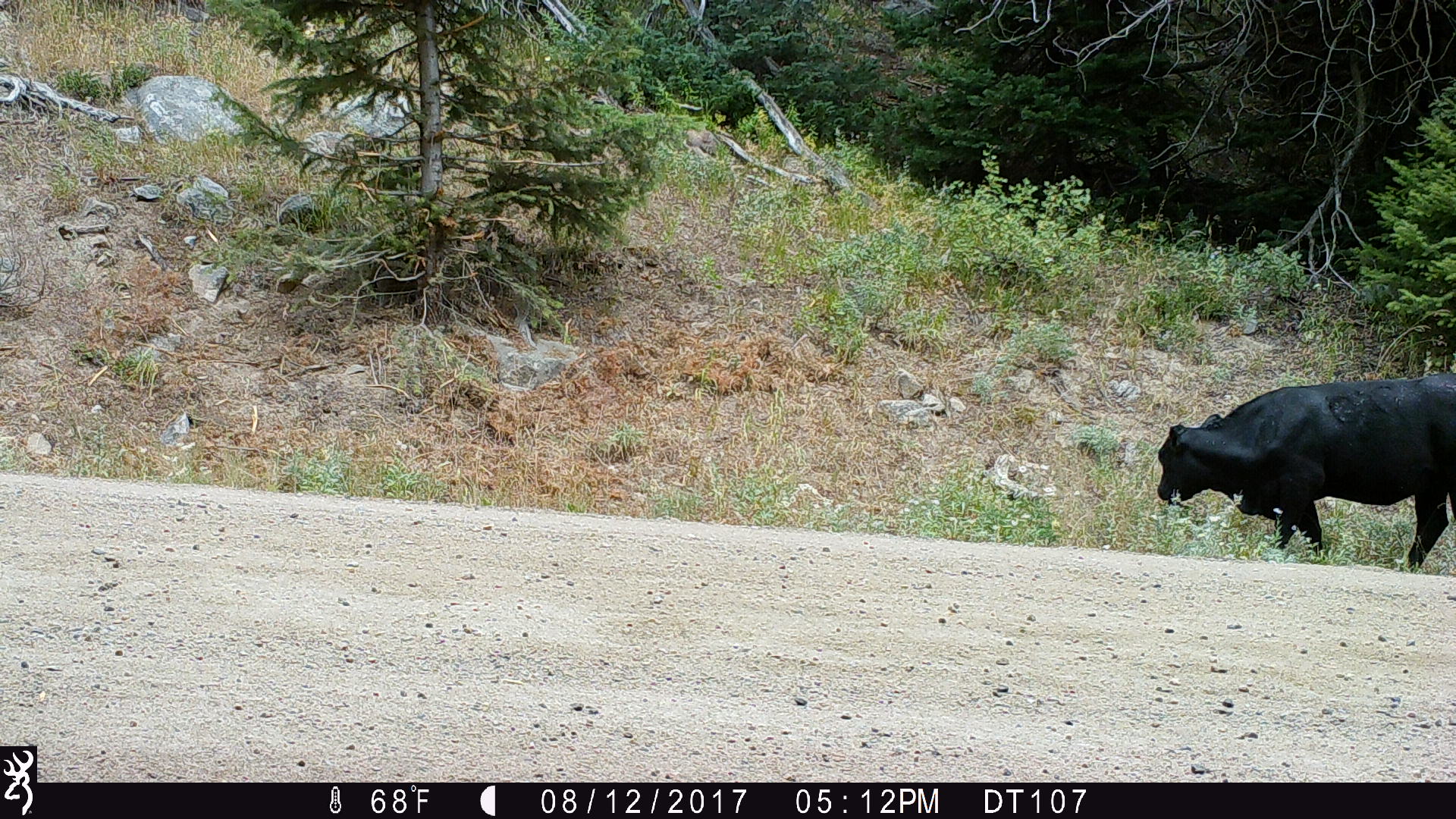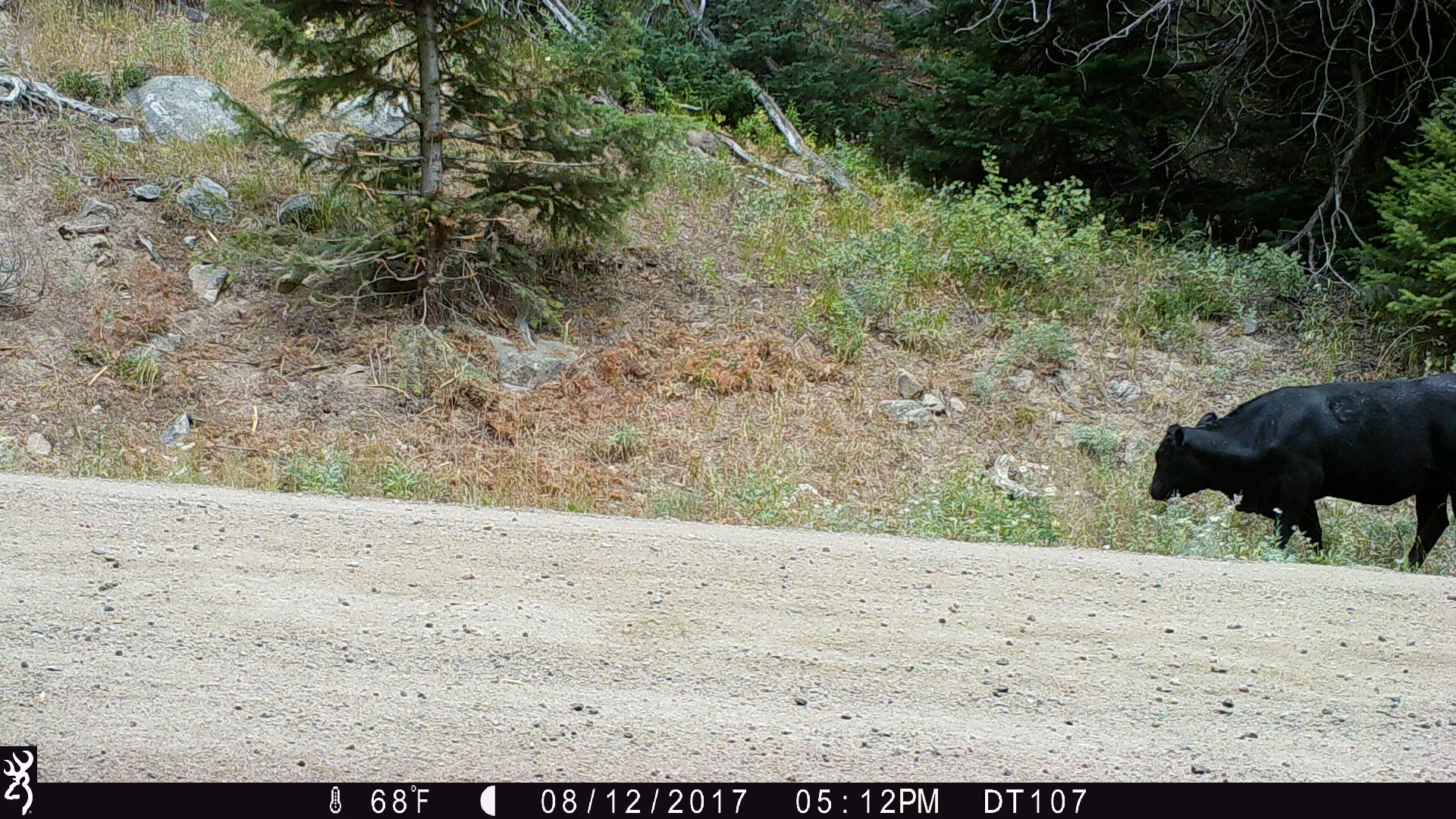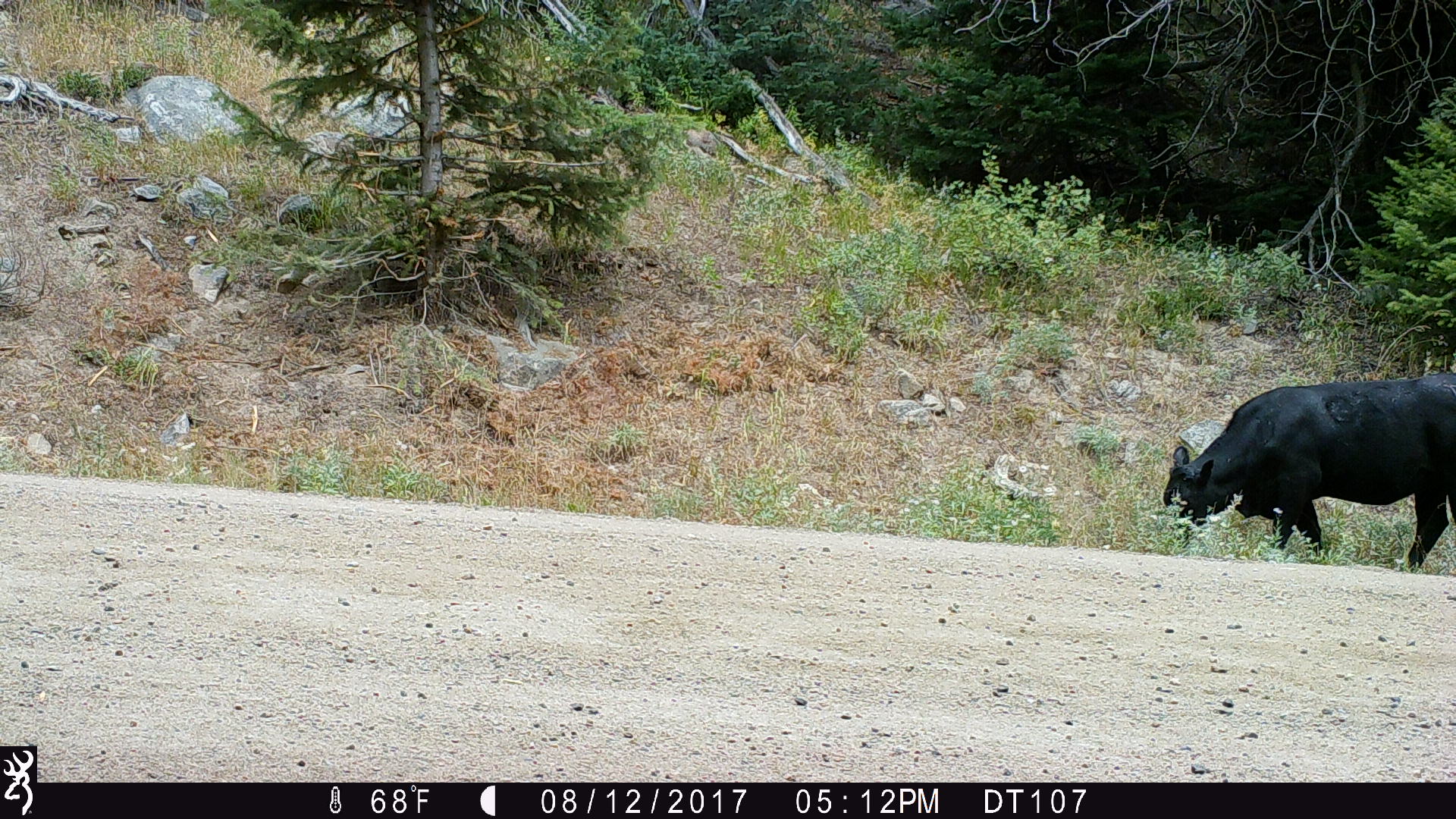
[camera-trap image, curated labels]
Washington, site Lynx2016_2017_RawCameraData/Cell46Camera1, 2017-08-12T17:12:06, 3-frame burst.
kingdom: Animalia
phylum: Chordata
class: Mammalia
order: Artiodactyla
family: Bovidae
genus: Bos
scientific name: Bos taurus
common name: domestic cattle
Domestic cattle (Bos taurus). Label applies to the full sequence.